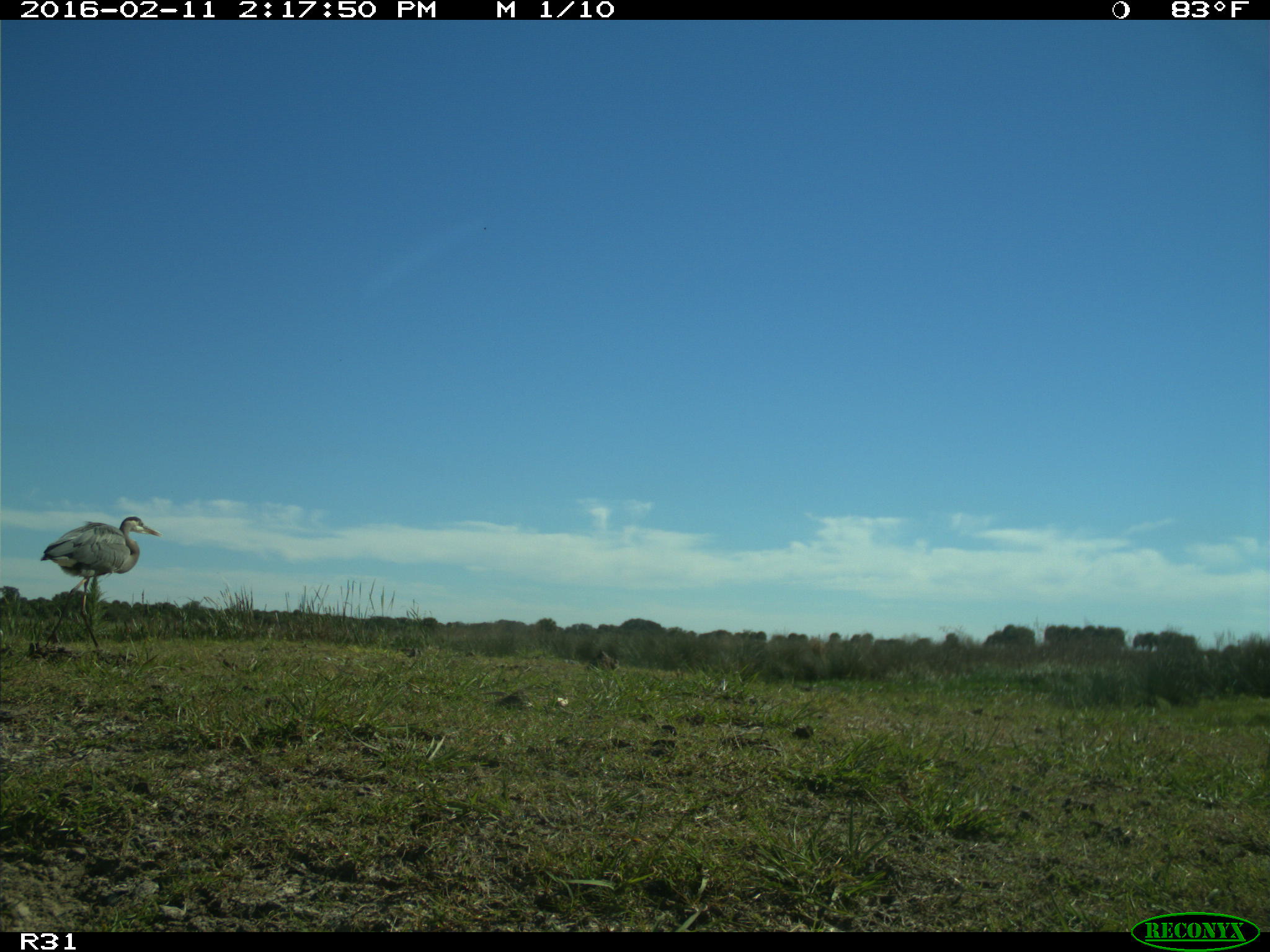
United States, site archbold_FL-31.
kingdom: Animalia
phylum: Chordata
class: Aves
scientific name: Aves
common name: birds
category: unidentified bird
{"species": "unidentified bird (birds) (Aves)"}